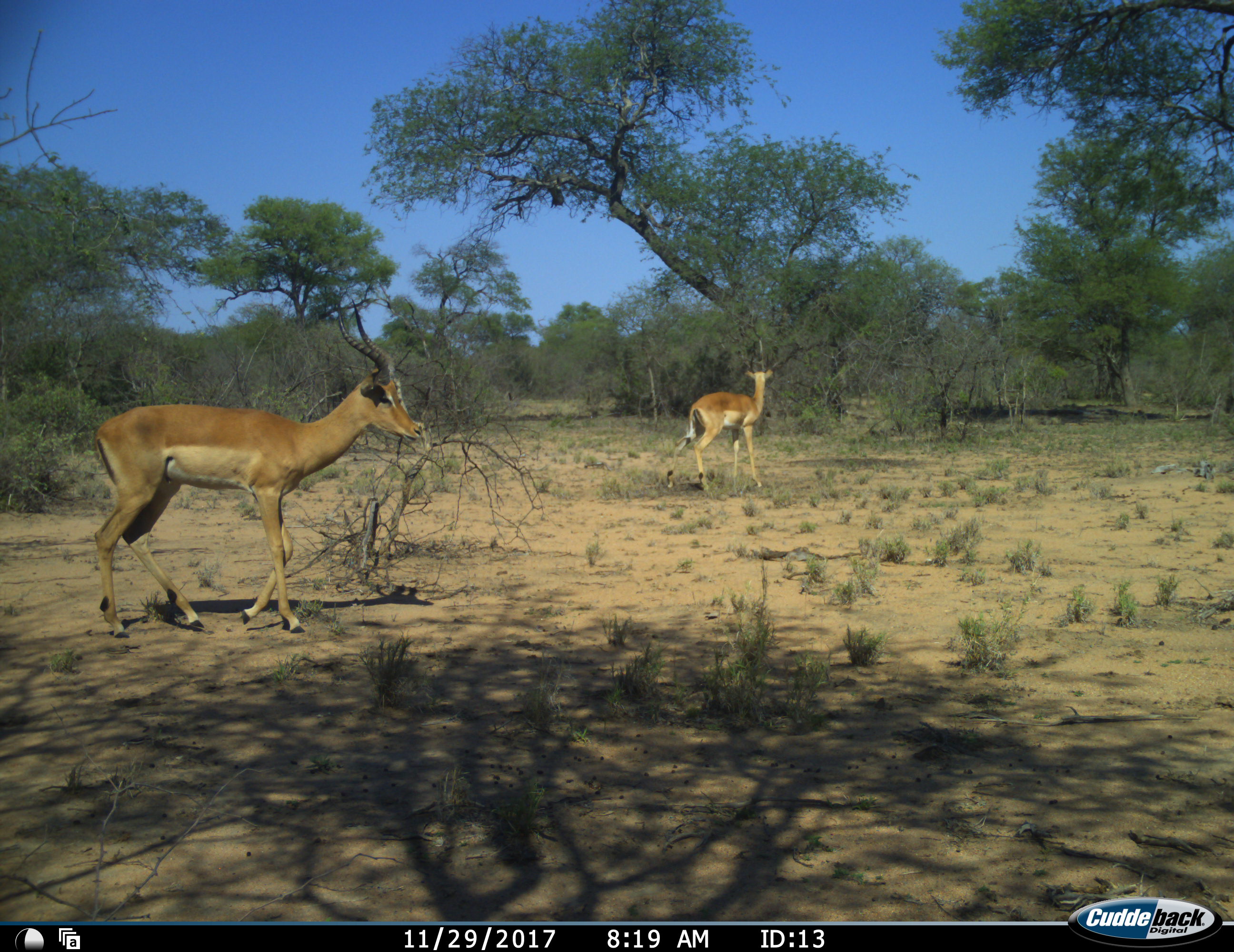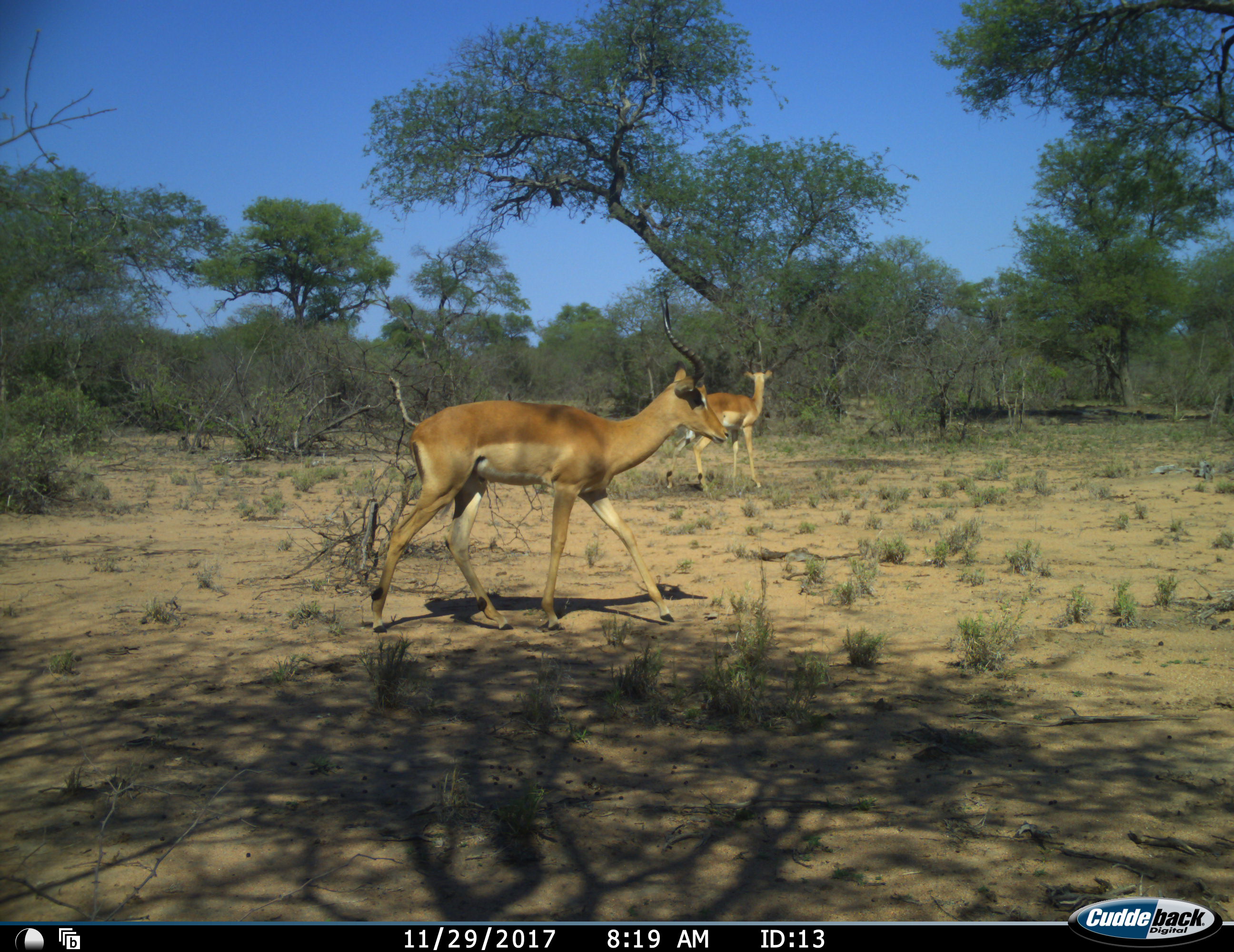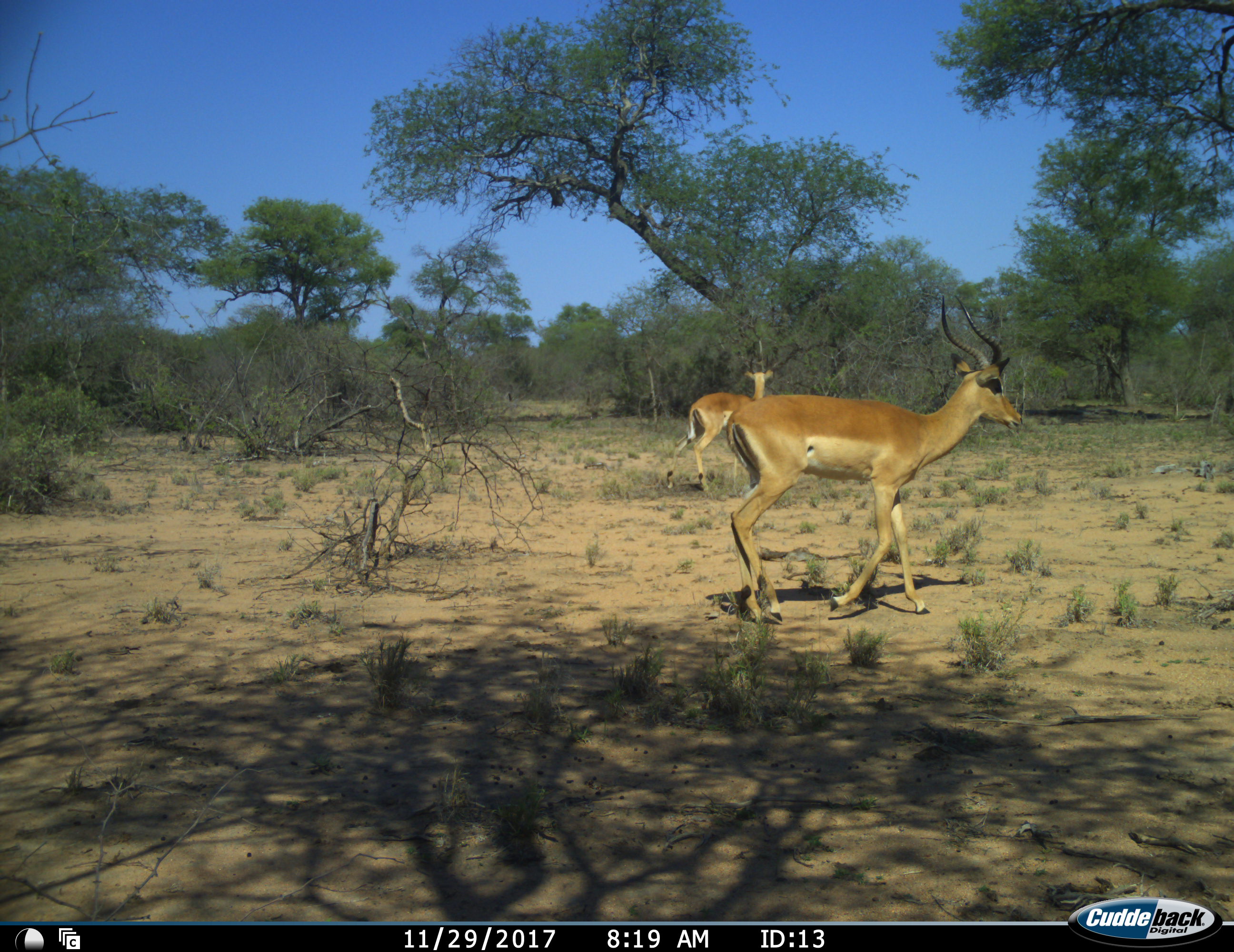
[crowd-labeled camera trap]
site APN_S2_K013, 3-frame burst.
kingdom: Animalia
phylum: Chordata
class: Mammalia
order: Artiodactyla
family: Bovidae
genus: Aepyceros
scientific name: Aepyceros melampus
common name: impala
Impala (Aepyceros melampus), count 2. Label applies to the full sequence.